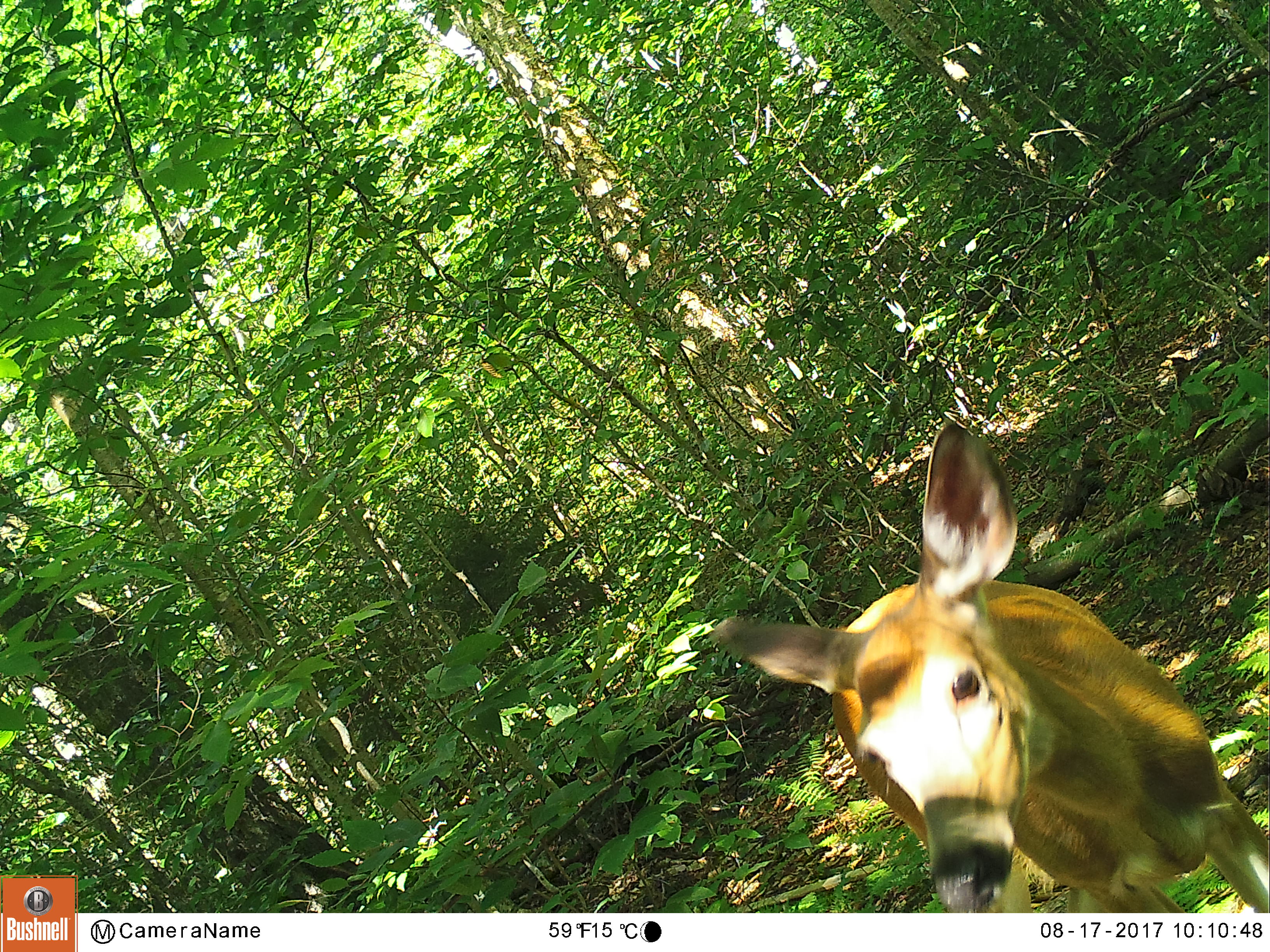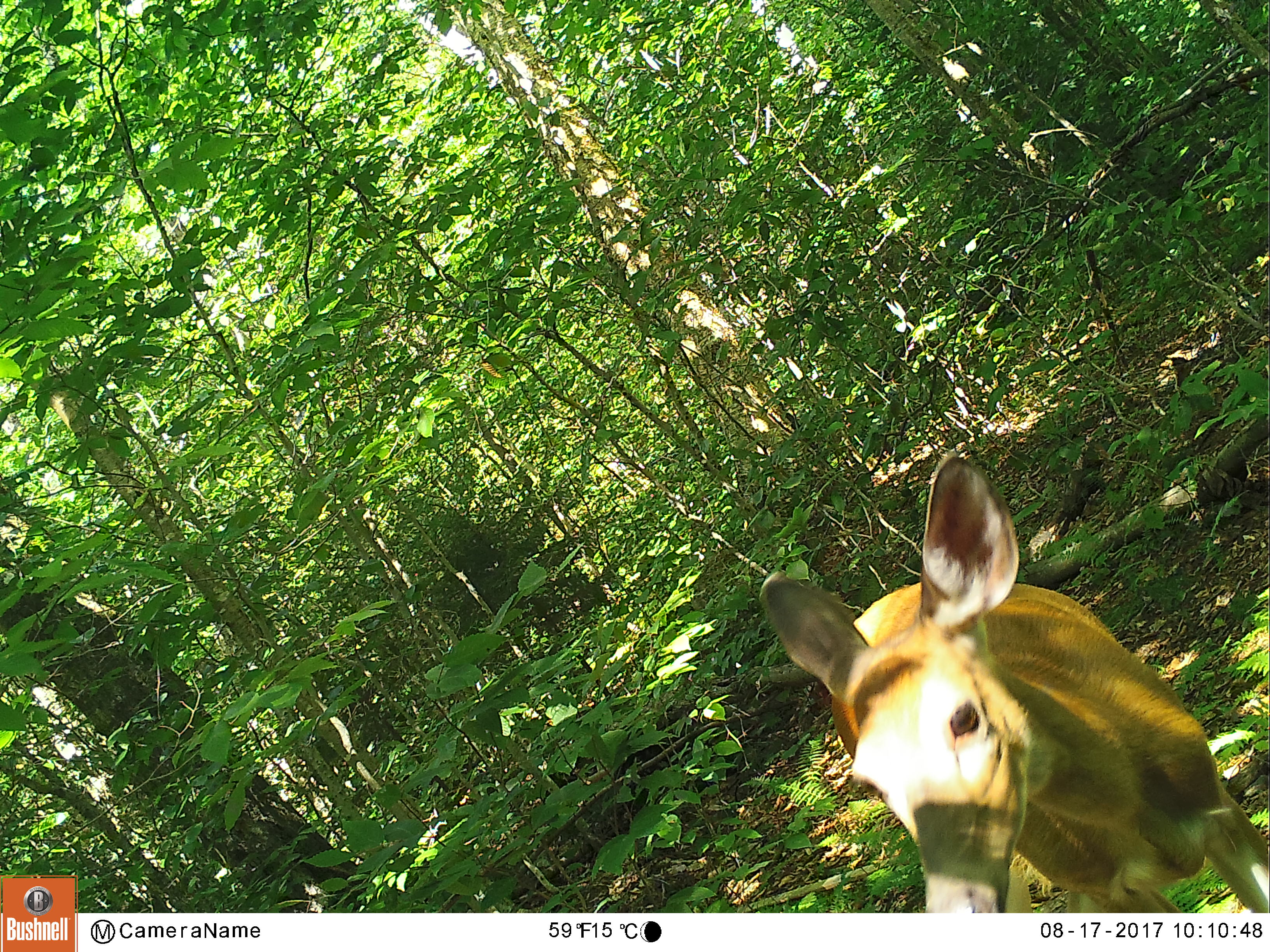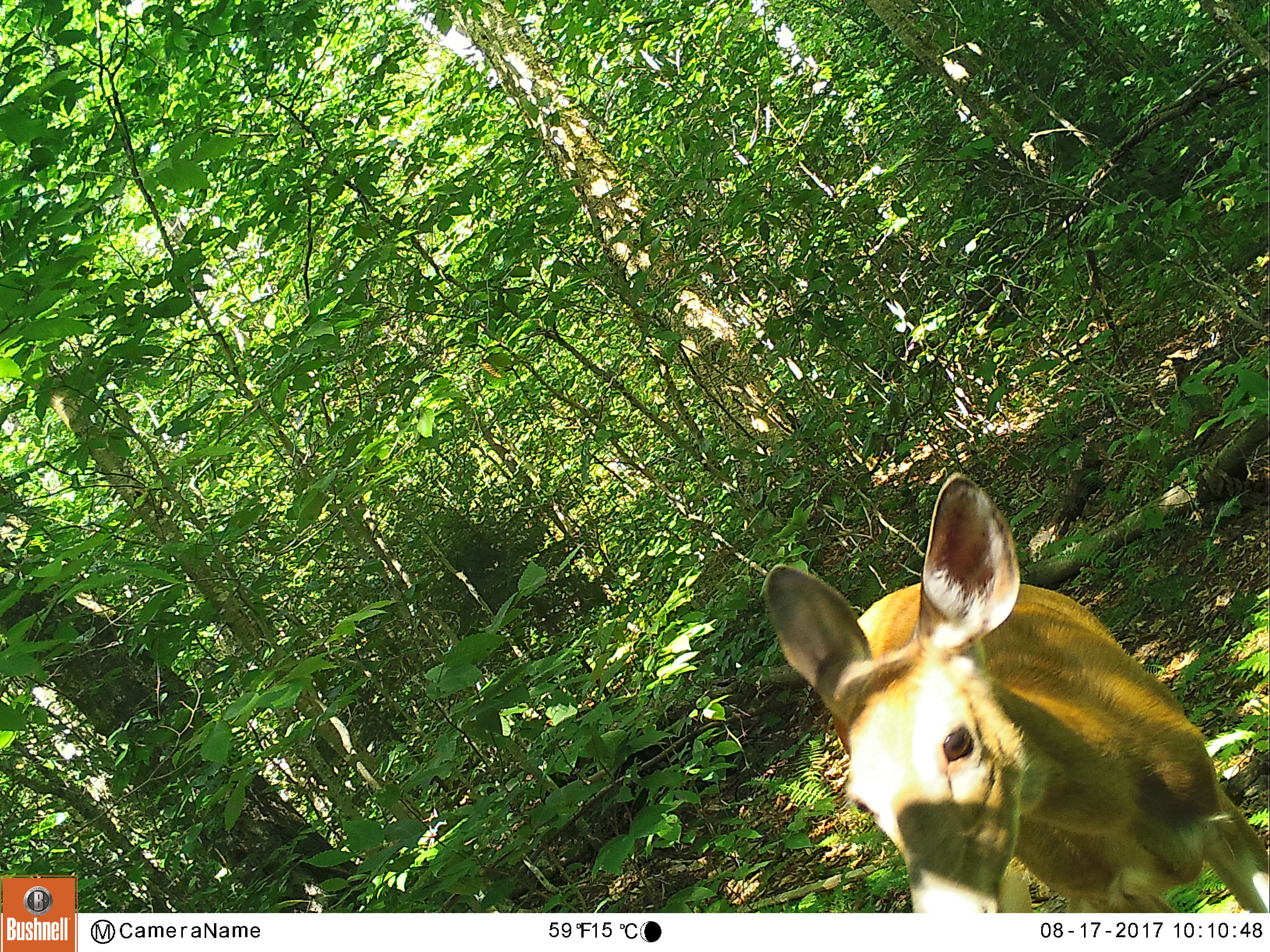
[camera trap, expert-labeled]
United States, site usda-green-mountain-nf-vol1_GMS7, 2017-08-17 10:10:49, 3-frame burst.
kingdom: Animalia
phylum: Chordata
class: Mammalia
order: Artiodactyla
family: Cervidae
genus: Odocoileus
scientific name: Odocoileus virginianus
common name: white-tailed deer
White-tailed deer (Odocoileus virginianus).